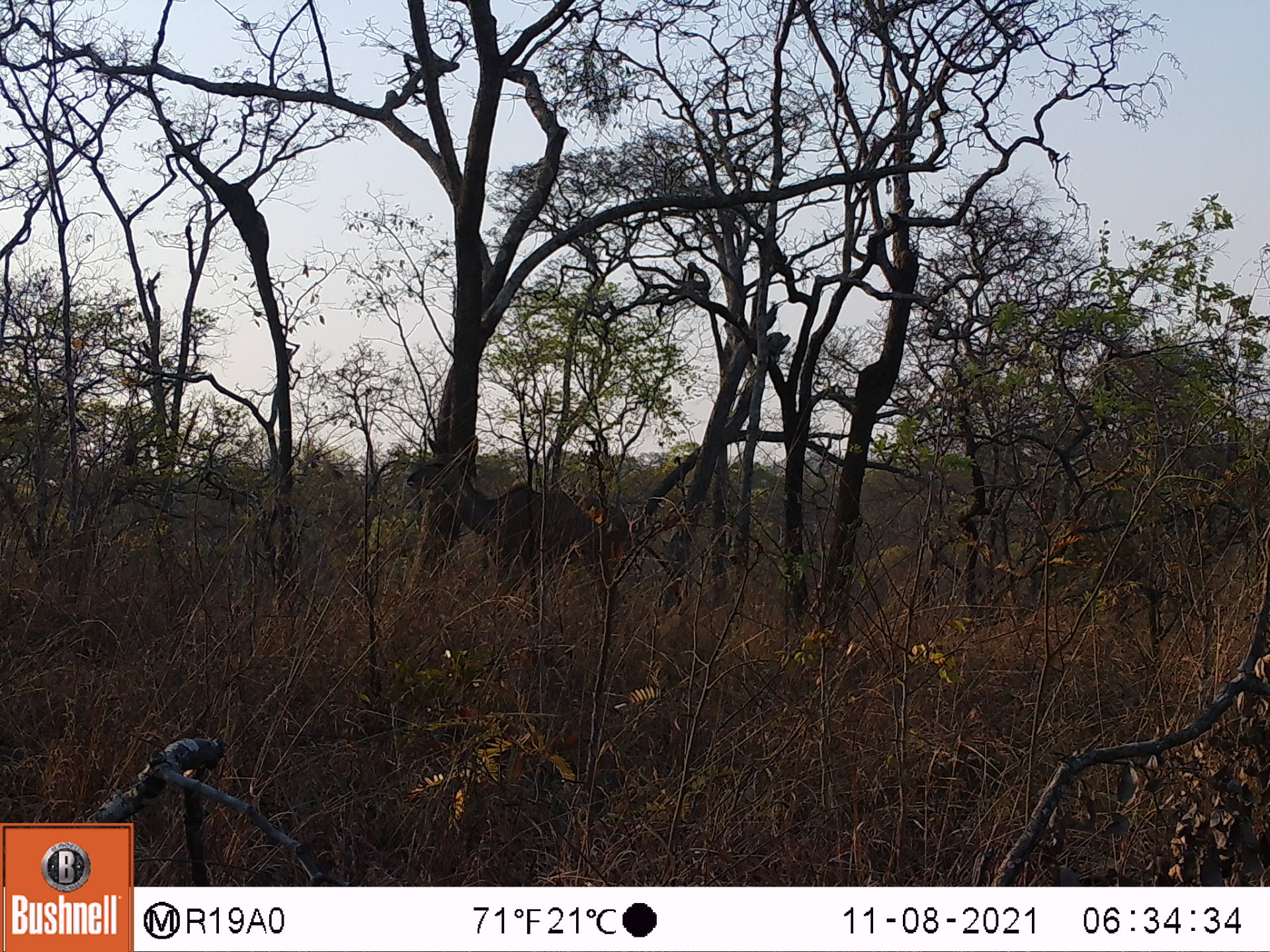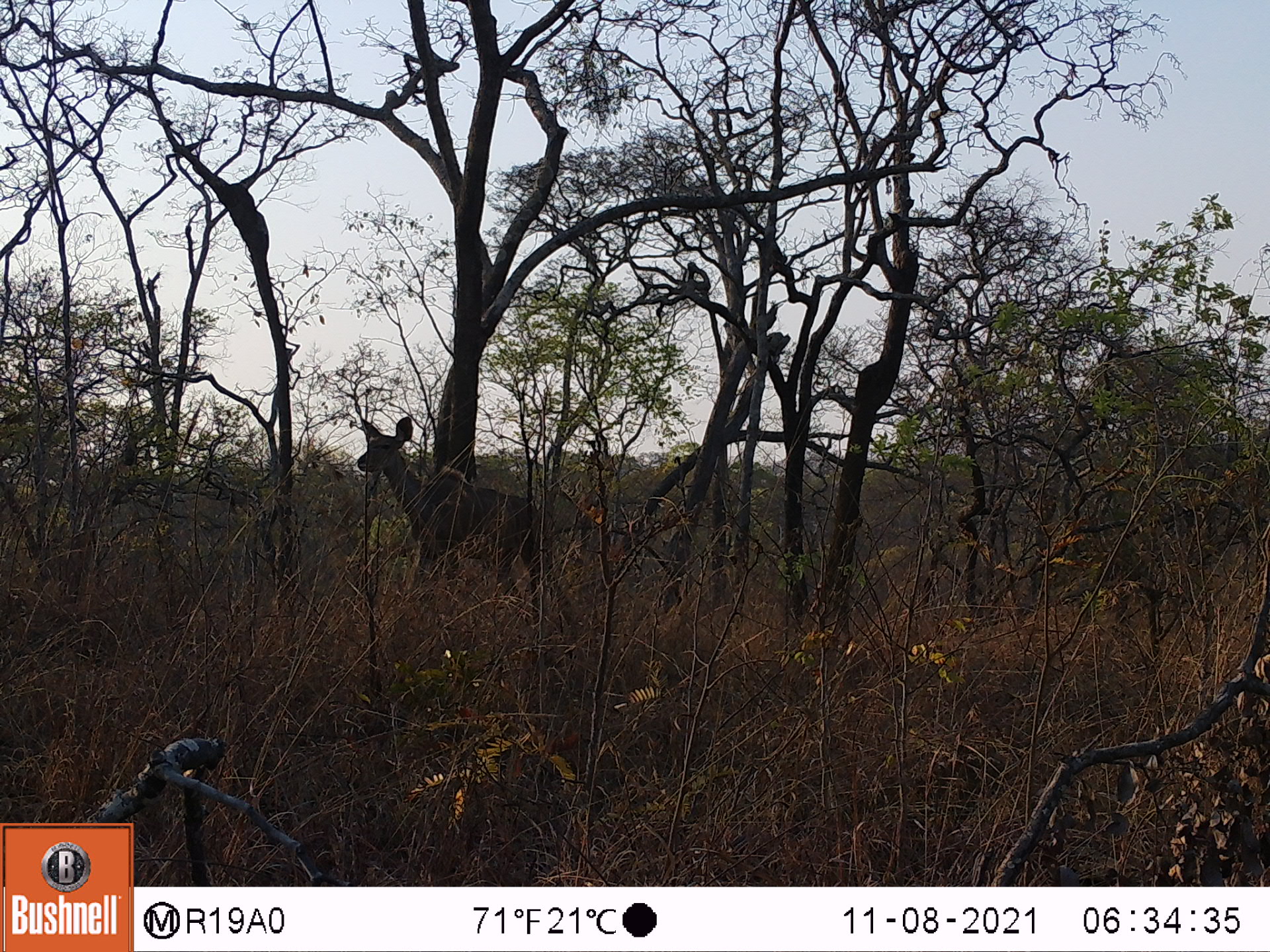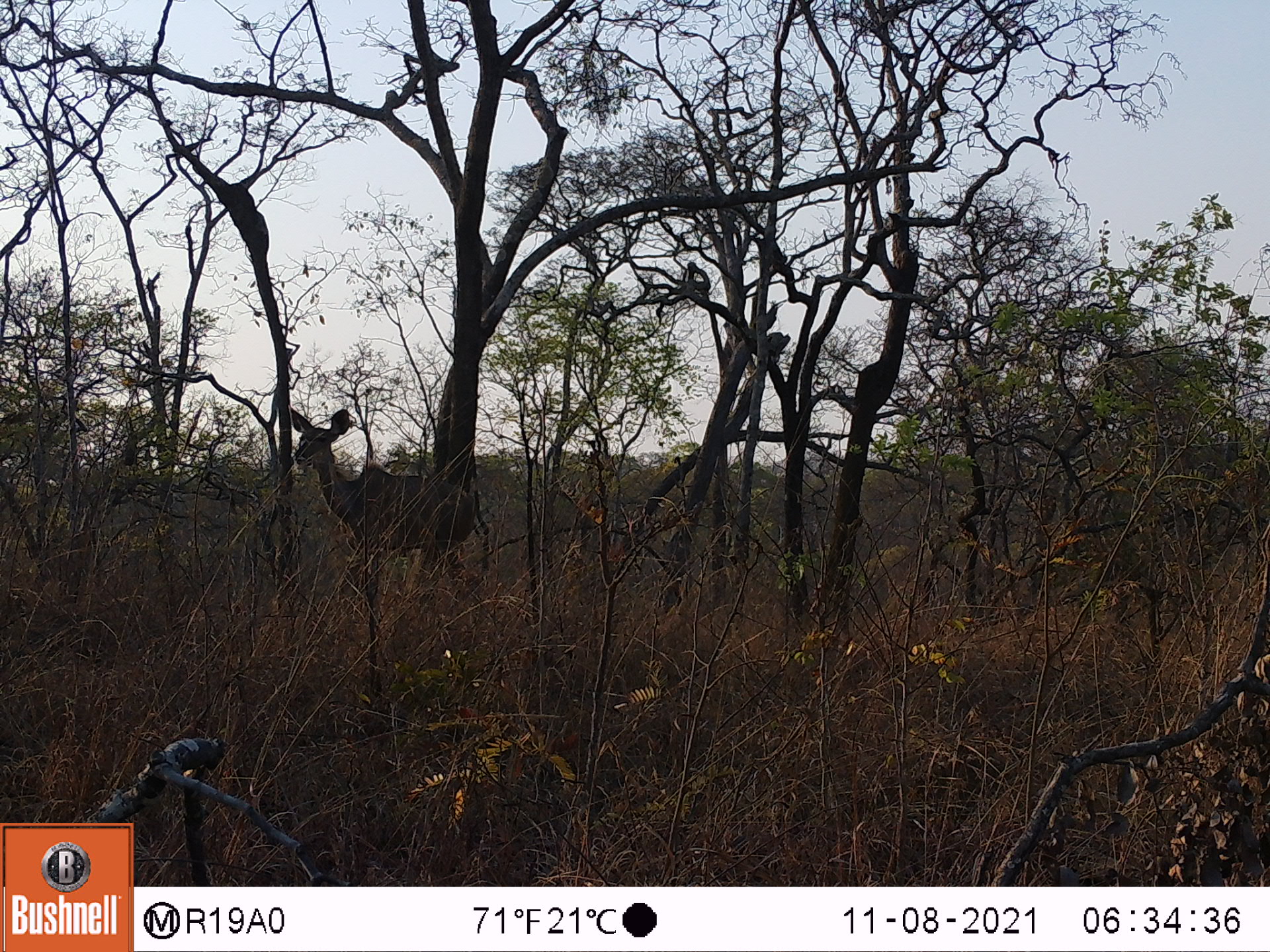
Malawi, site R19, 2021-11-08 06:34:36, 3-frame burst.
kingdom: Animalia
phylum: Chordata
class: Mammalia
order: Artiodactyla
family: Bovidae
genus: Tragelaphus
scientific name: Tragelaphus strepsiceros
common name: greater kudu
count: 1